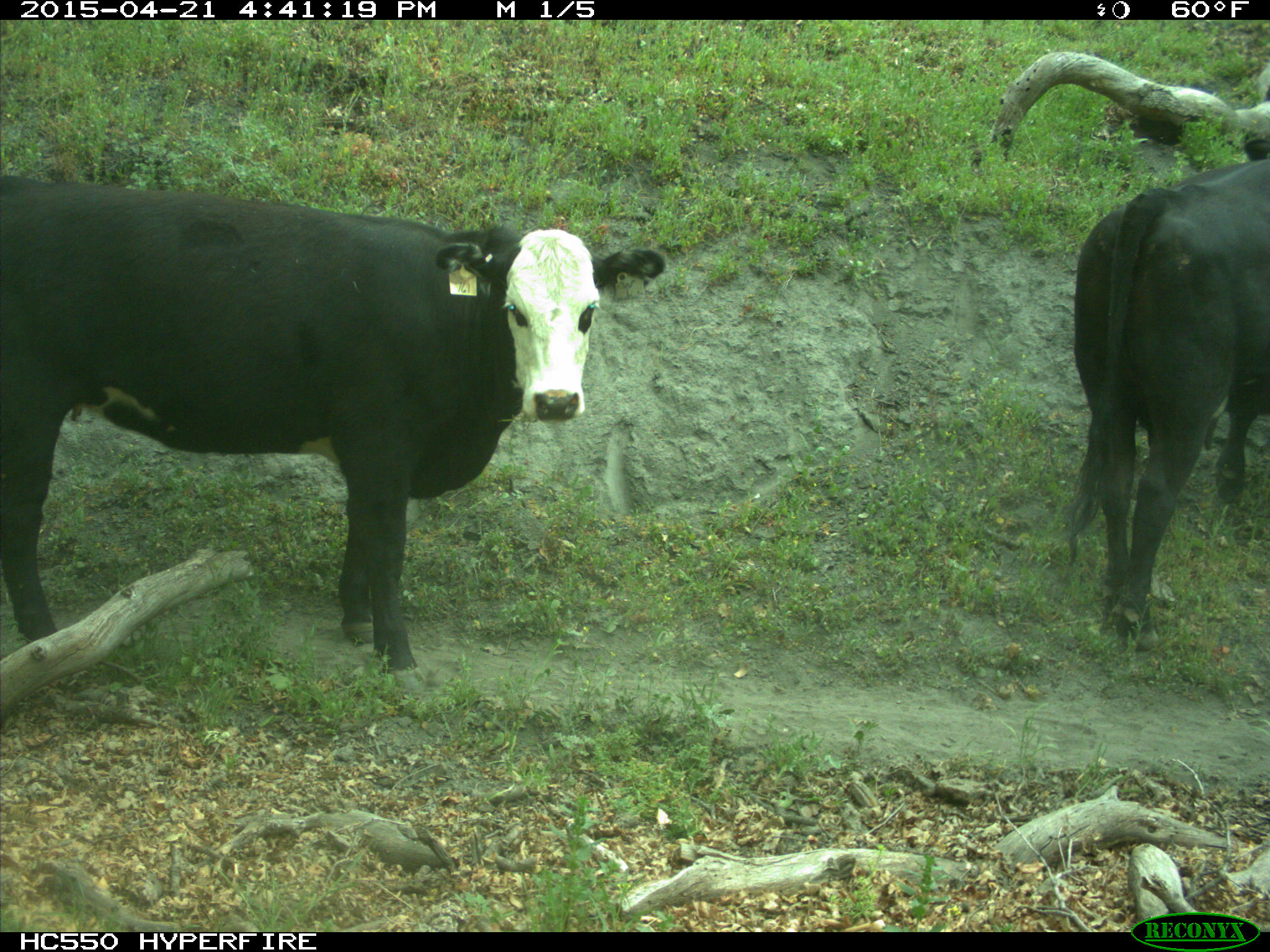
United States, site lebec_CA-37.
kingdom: Animalia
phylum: Chordata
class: Mammalia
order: Artiodactyla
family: Bovidae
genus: Bos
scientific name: Bos taurus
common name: domestic cow